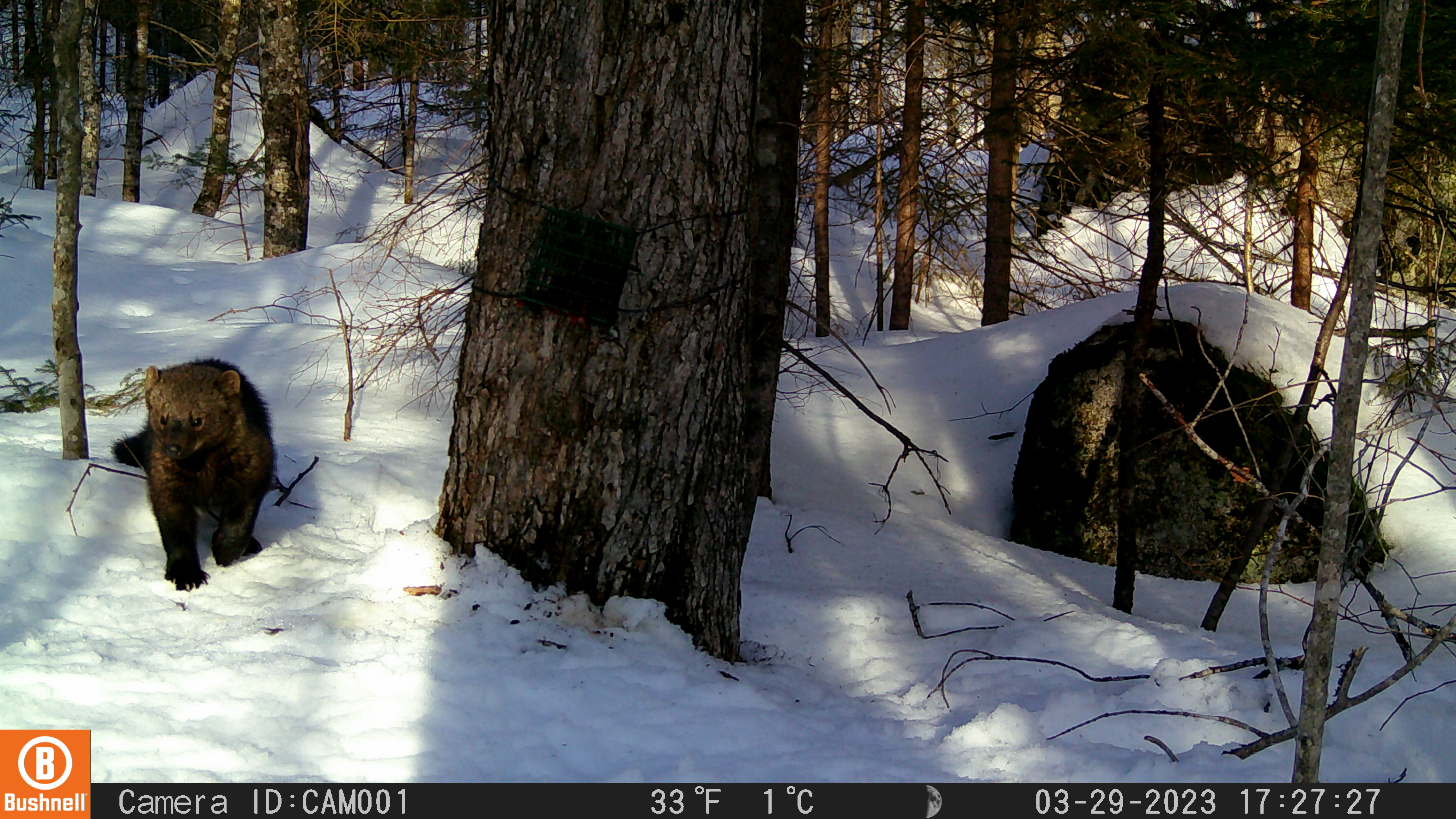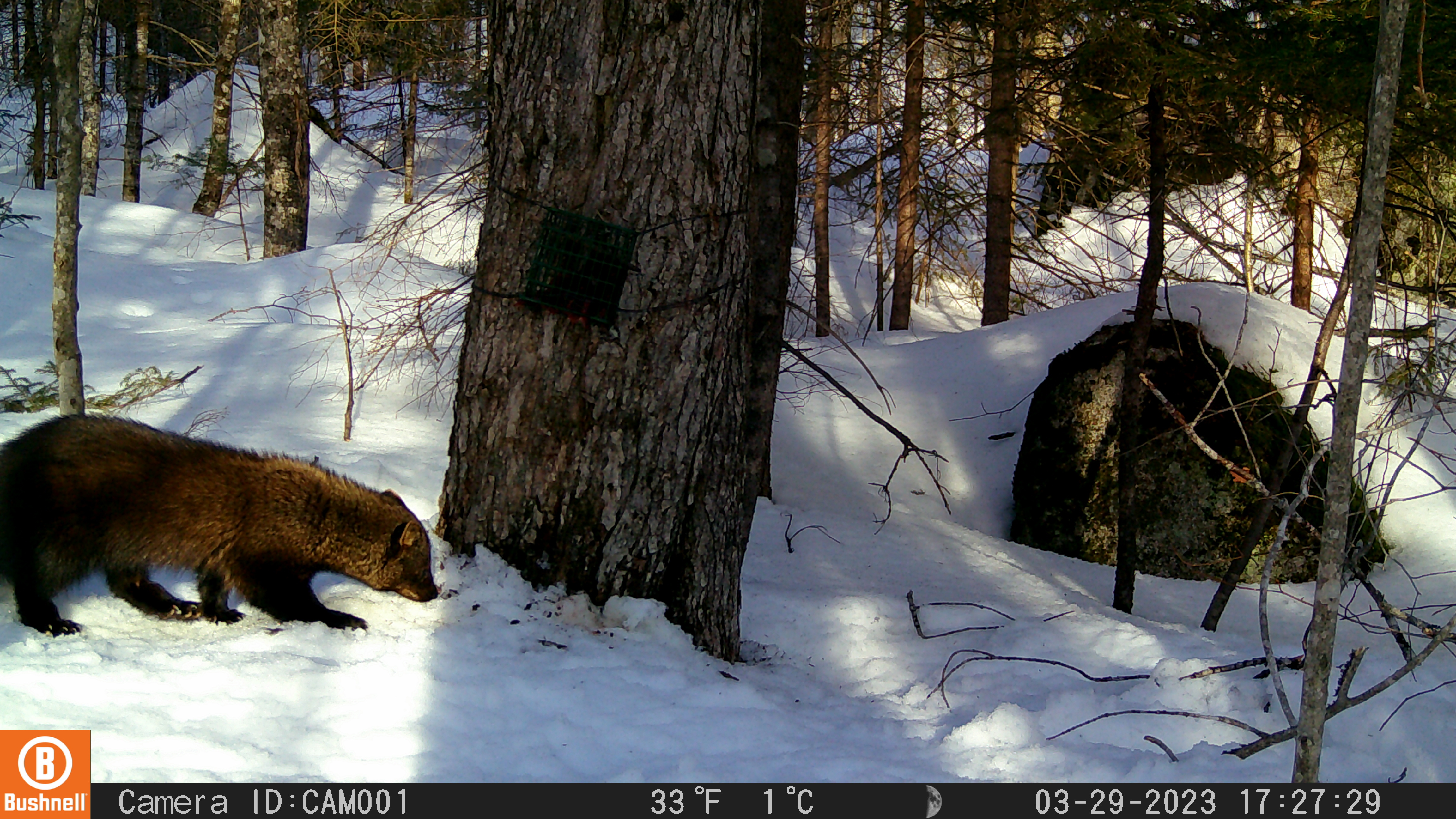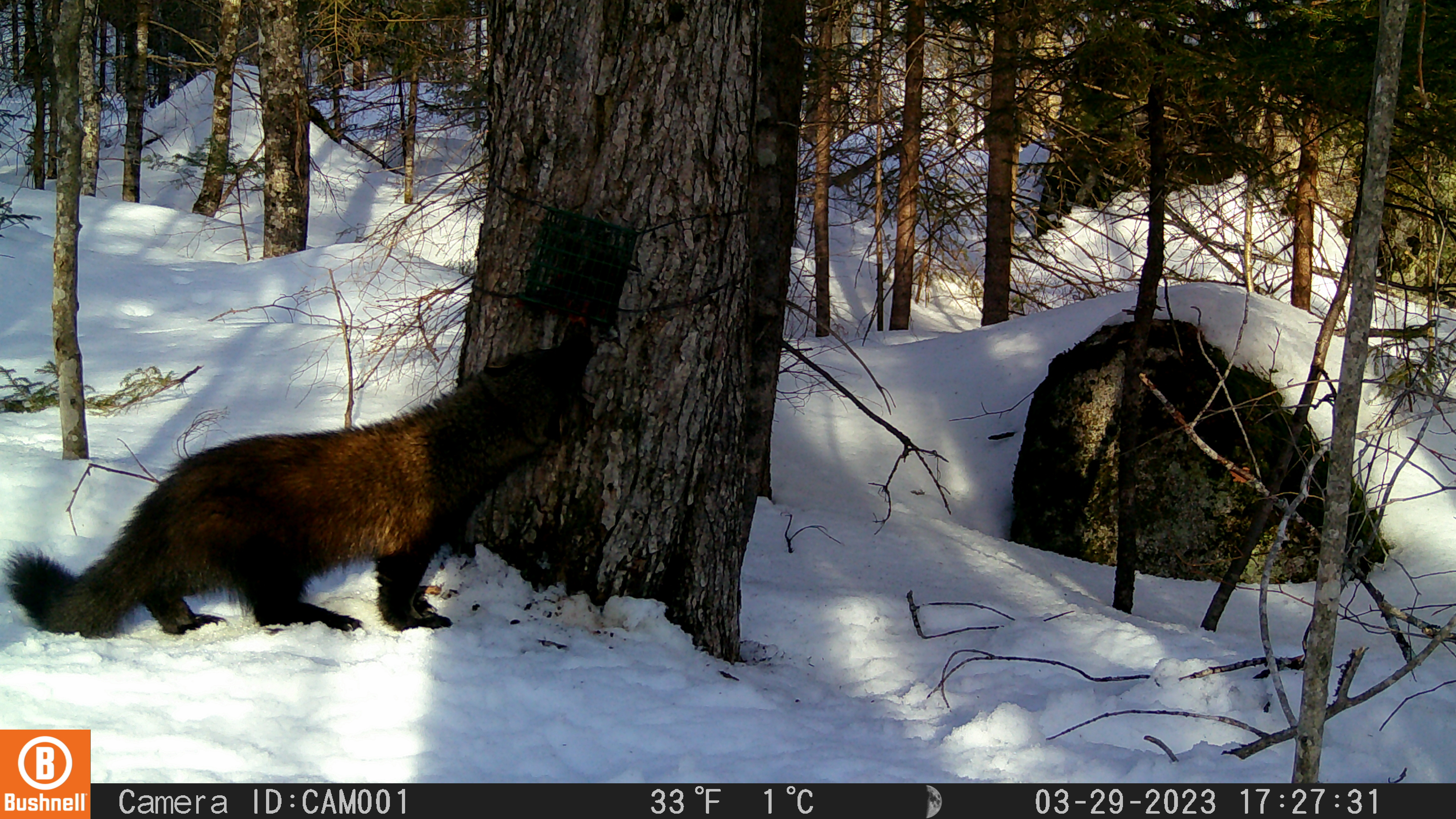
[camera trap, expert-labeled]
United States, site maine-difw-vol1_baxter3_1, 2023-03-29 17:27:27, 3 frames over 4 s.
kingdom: Animalia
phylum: Chordata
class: Mammalia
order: Carnivora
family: Mustelidae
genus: Pekania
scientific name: Pekania pennanti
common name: fisher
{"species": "fisher (Pekania pennanti)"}